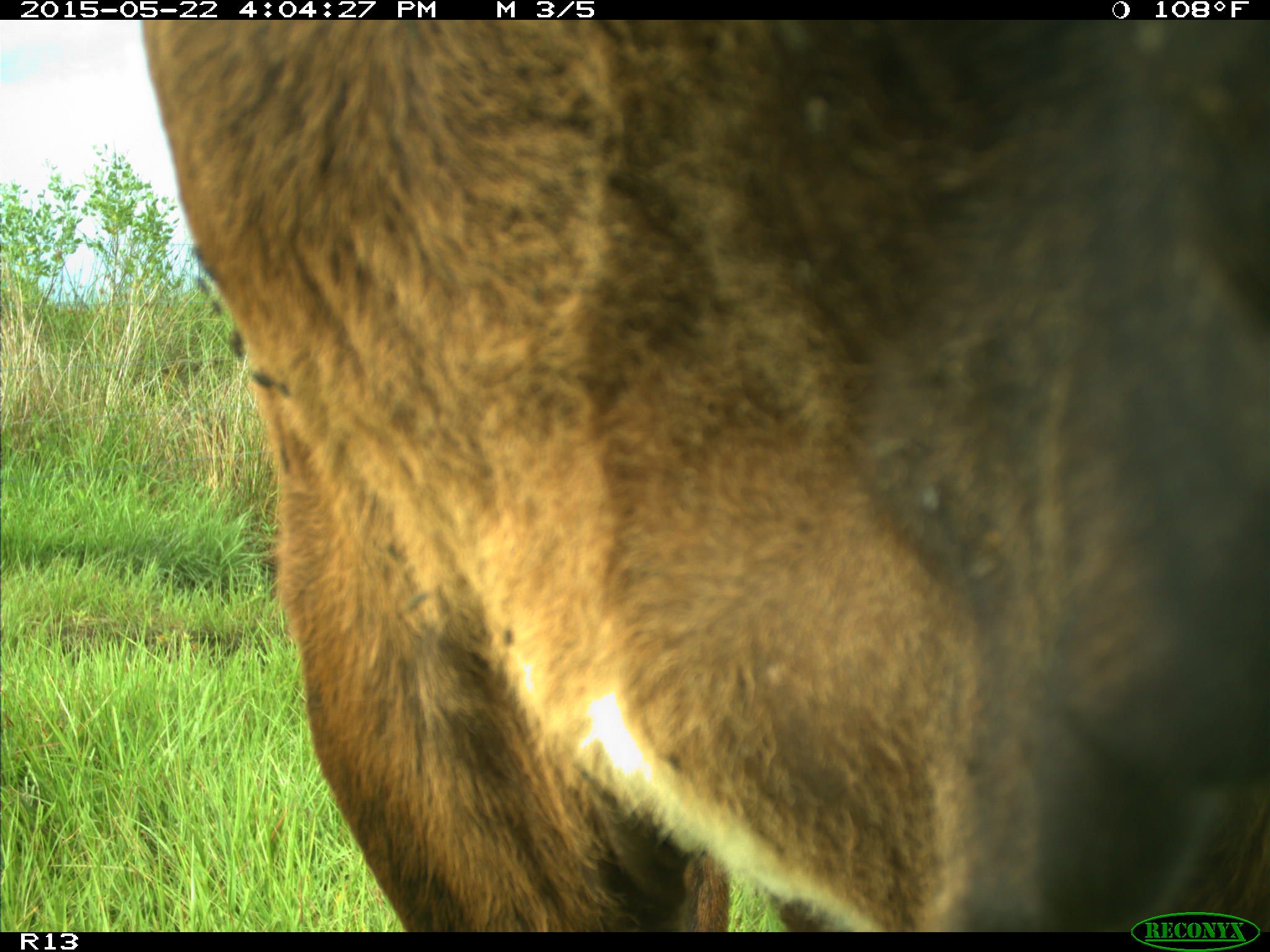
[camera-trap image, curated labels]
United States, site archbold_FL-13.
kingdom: Animalia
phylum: Chordata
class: Mammalia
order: Artiodactyla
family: Bovidae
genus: Bos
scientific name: Bos taurus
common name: domestic cow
Bos taurus (domestic cow).